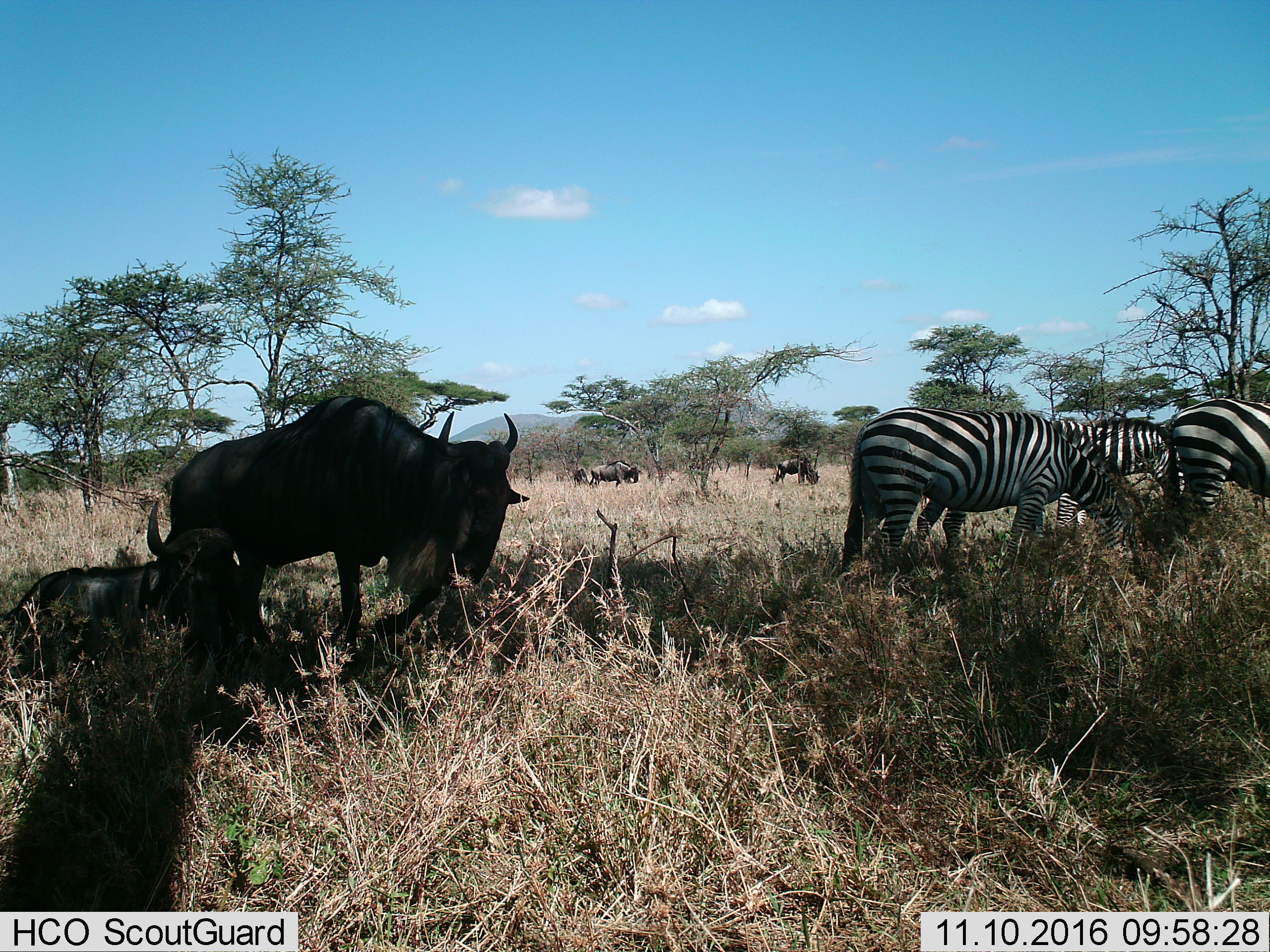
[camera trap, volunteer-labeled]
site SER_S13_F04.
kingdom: Animalia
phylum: Chordata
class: Mammalia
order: Artiodactyla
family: Bovidae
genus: Connochaetes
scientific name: Connochaetes taurinus taurinus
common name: blue wildebeest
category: wildebeestblue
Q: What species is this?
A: Wildebeestblue (blue wildebeest) (Connochaetes taurinus taurinus).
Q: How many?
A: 5.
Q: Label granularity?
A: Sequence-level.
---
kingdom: Animalia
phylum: Chordata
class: Mammalia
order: Perissodactyla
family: Equidae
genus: Equus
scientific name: Equus quagga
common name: plains zebra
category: zebraplains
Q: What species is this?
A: Zebraplains (plains zebra) (Equus quagga).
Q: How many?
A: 3.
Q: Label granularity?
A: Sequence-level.